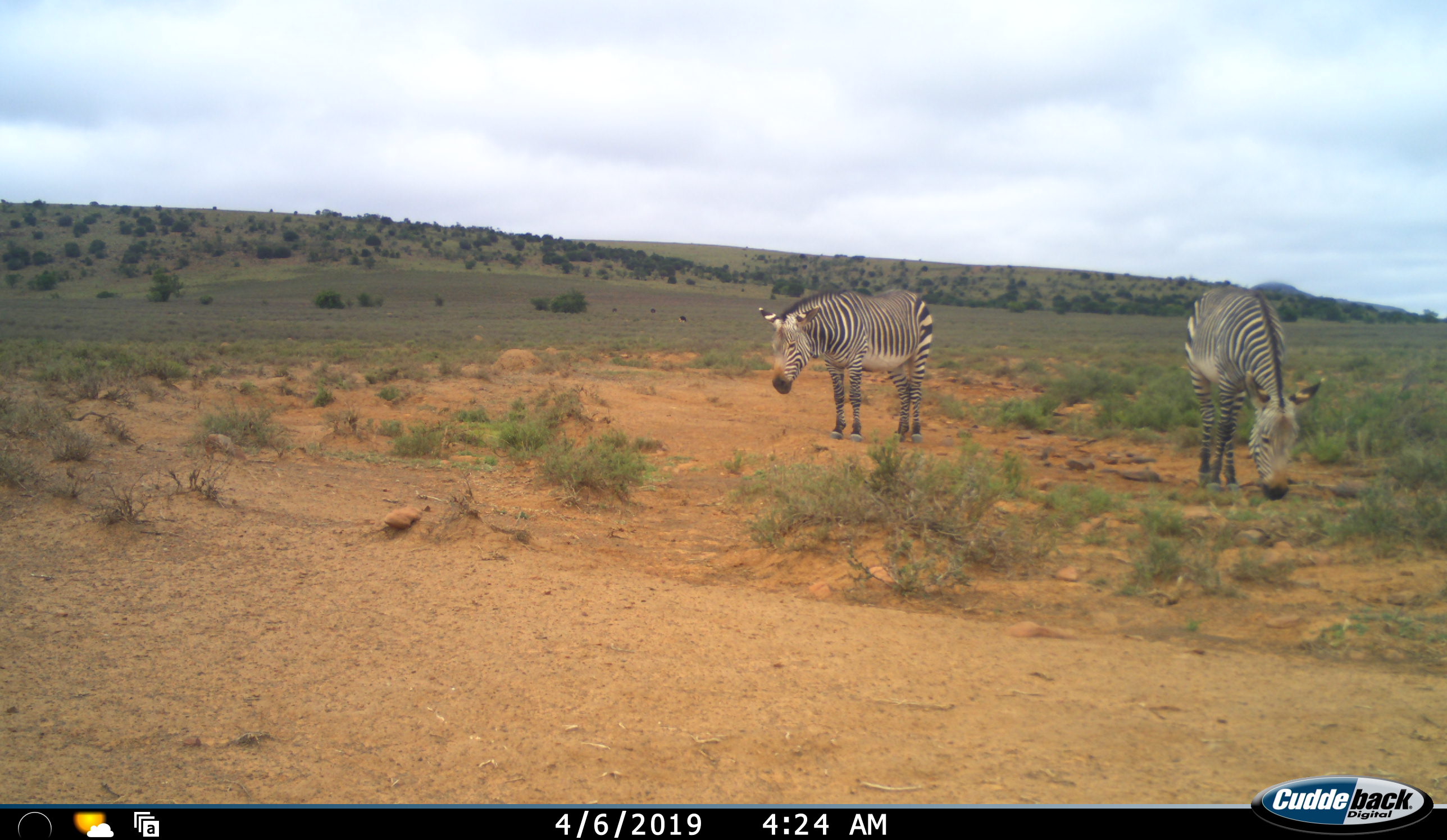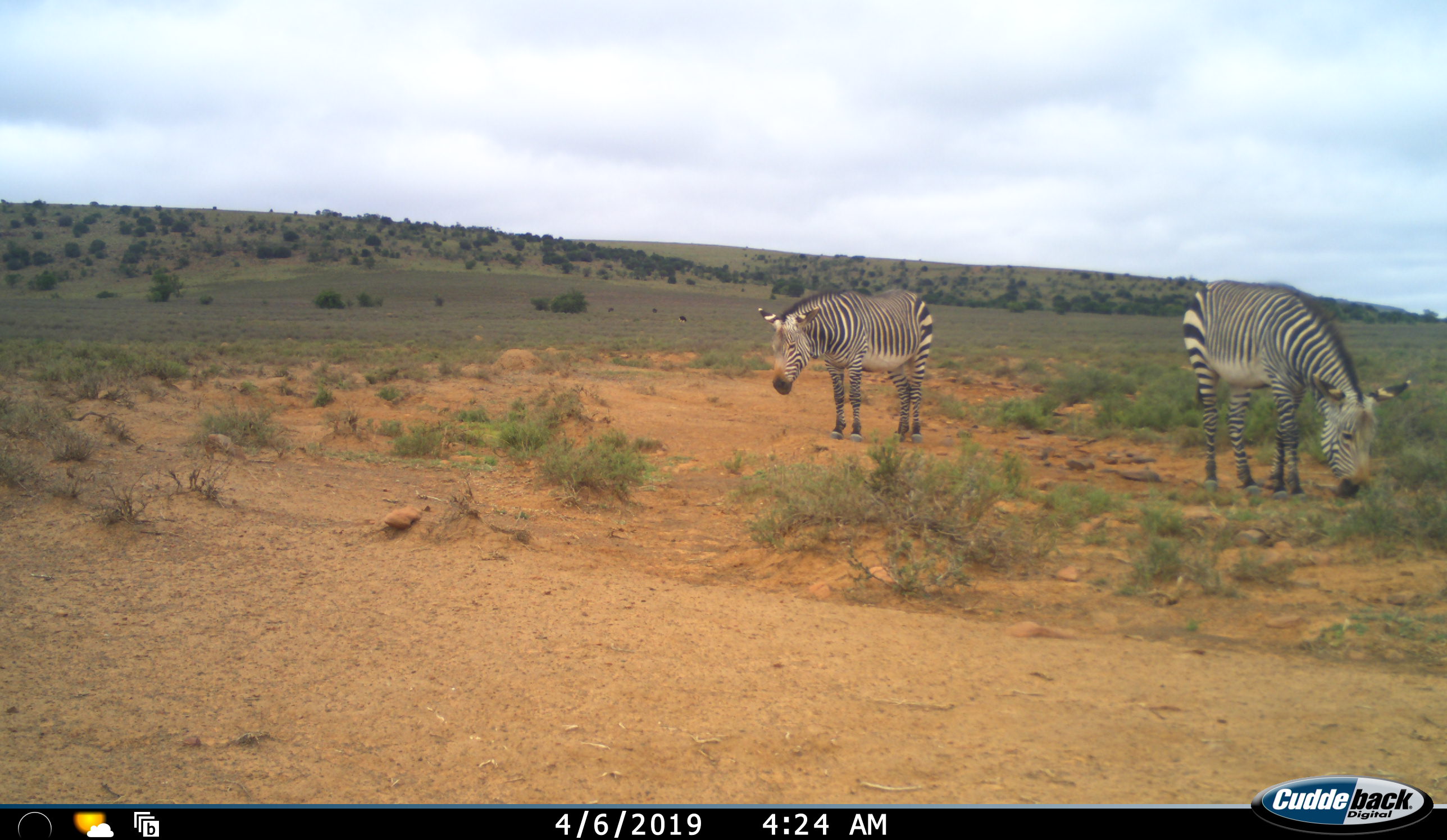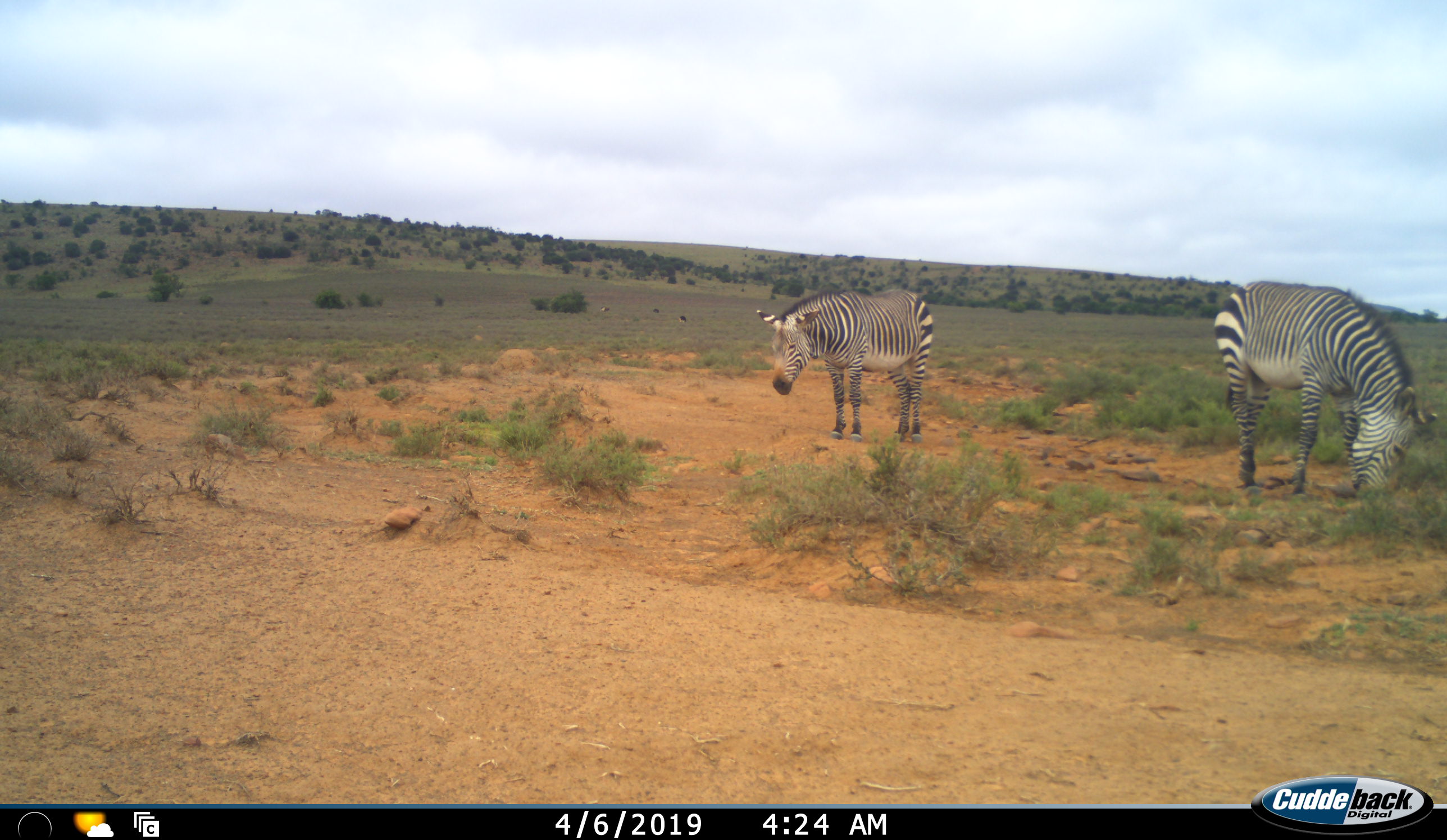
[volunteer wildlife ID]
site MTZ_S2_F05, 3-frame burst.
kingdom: Animalia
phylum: Chordata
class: Mammalia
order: Perissodactyla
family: Equidae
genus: Equus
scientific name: Equus zebra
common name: mountain zebra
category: zebramountain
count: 2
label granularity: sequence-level